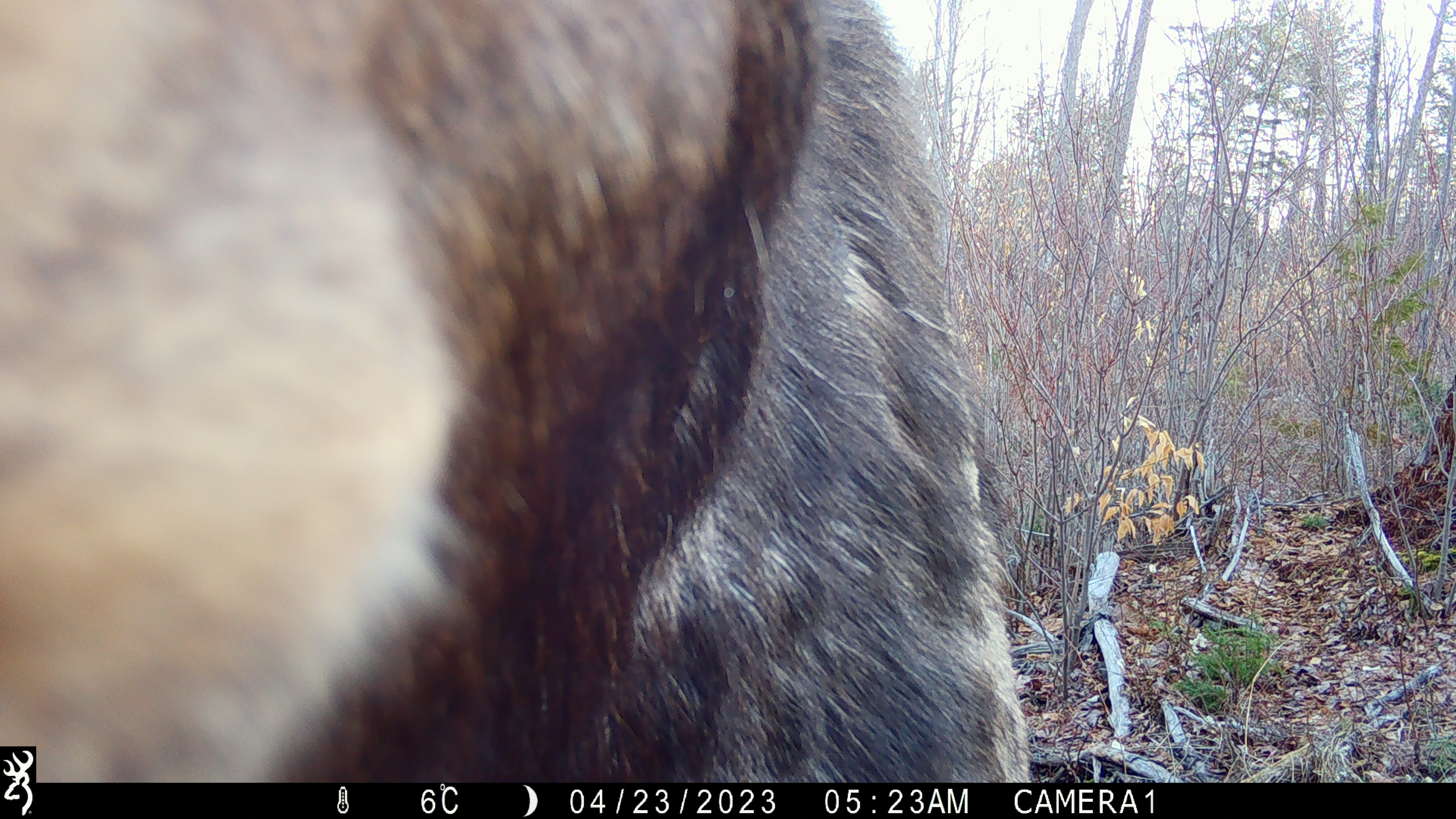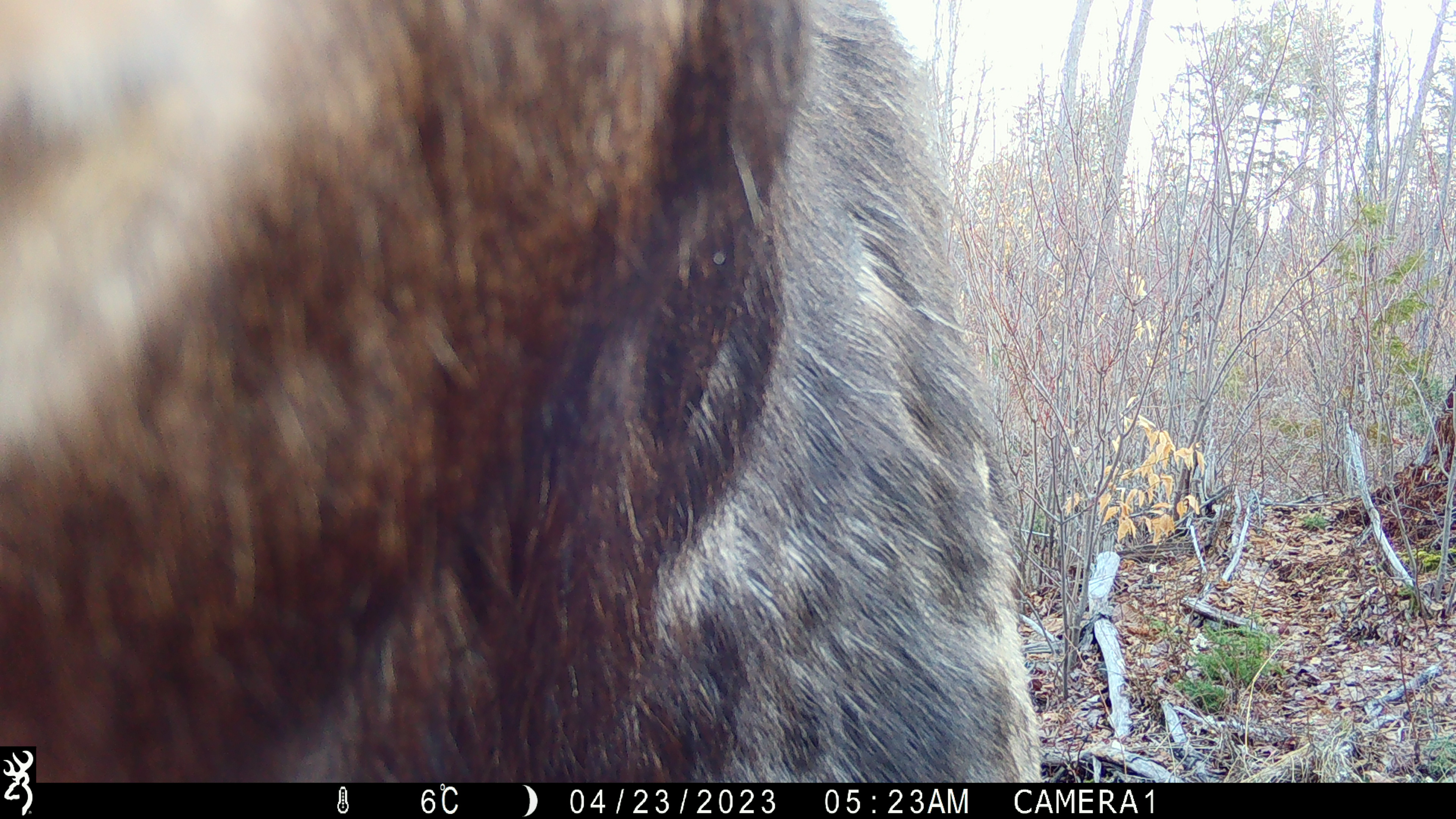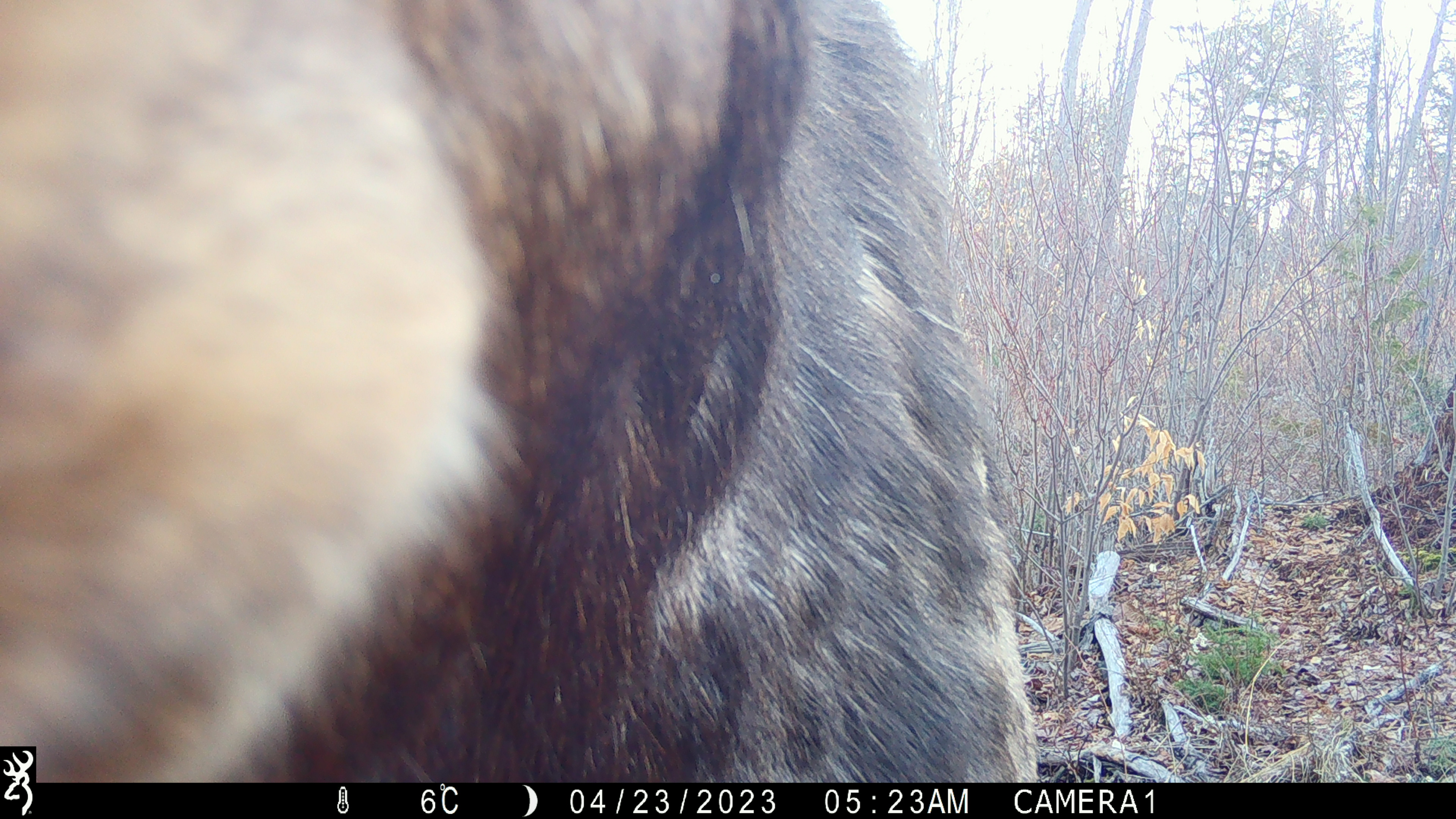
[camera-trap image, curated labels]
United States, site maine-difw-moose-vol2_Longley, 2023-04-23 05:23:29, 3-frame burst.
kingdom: Animalia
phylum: Chordata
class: Mammalia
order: Artiodactyla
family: Cervidae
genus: Alces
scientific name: Alces alces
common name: moose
Moose (Alces alces).